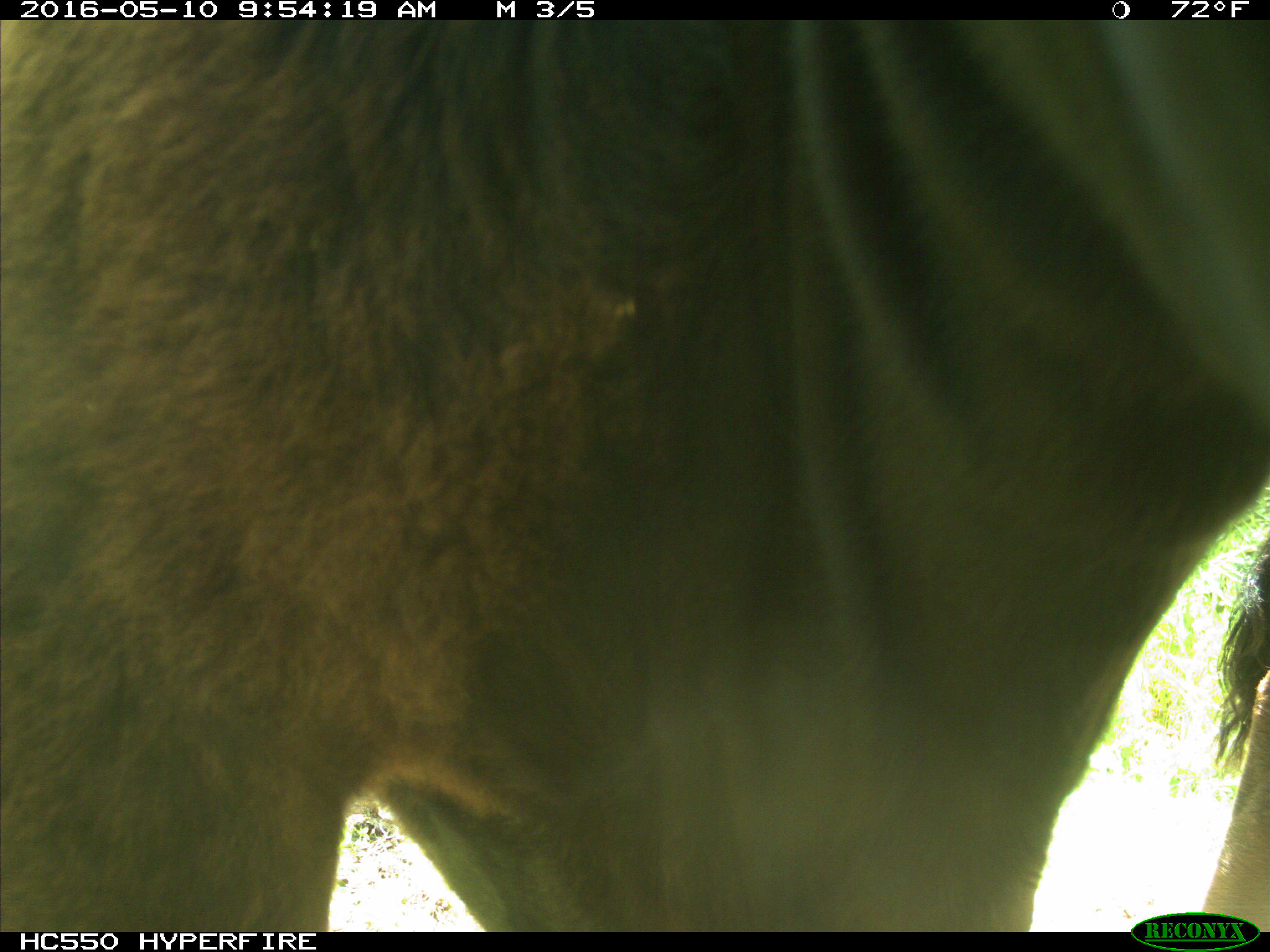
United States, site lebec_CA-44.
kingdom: Animalia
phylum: Chordata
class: Mammalia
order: Artiodactyla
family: Bovidae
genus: Bos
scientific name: Bos taurus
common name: domestic cow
Bos taurus (domestic cow).